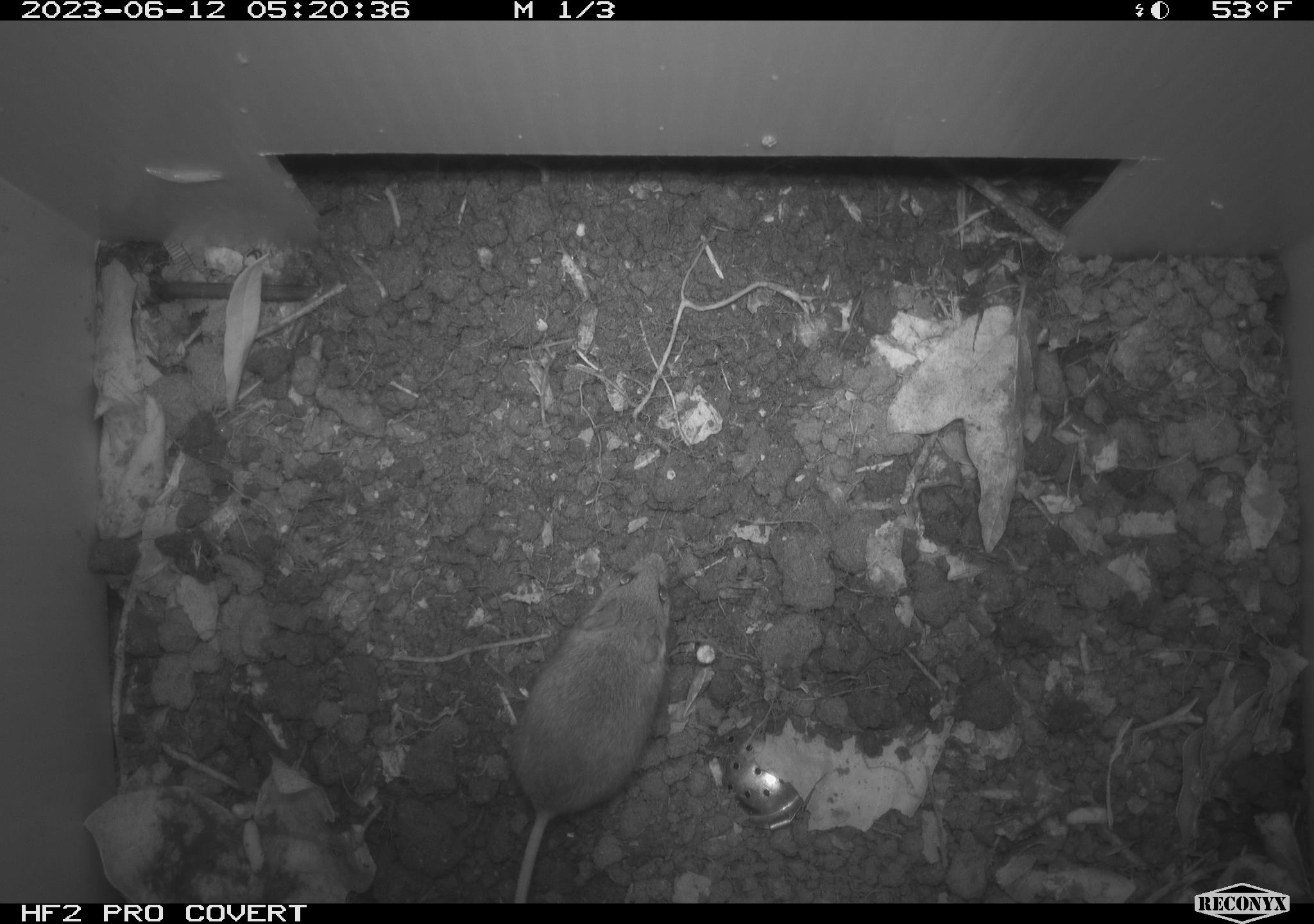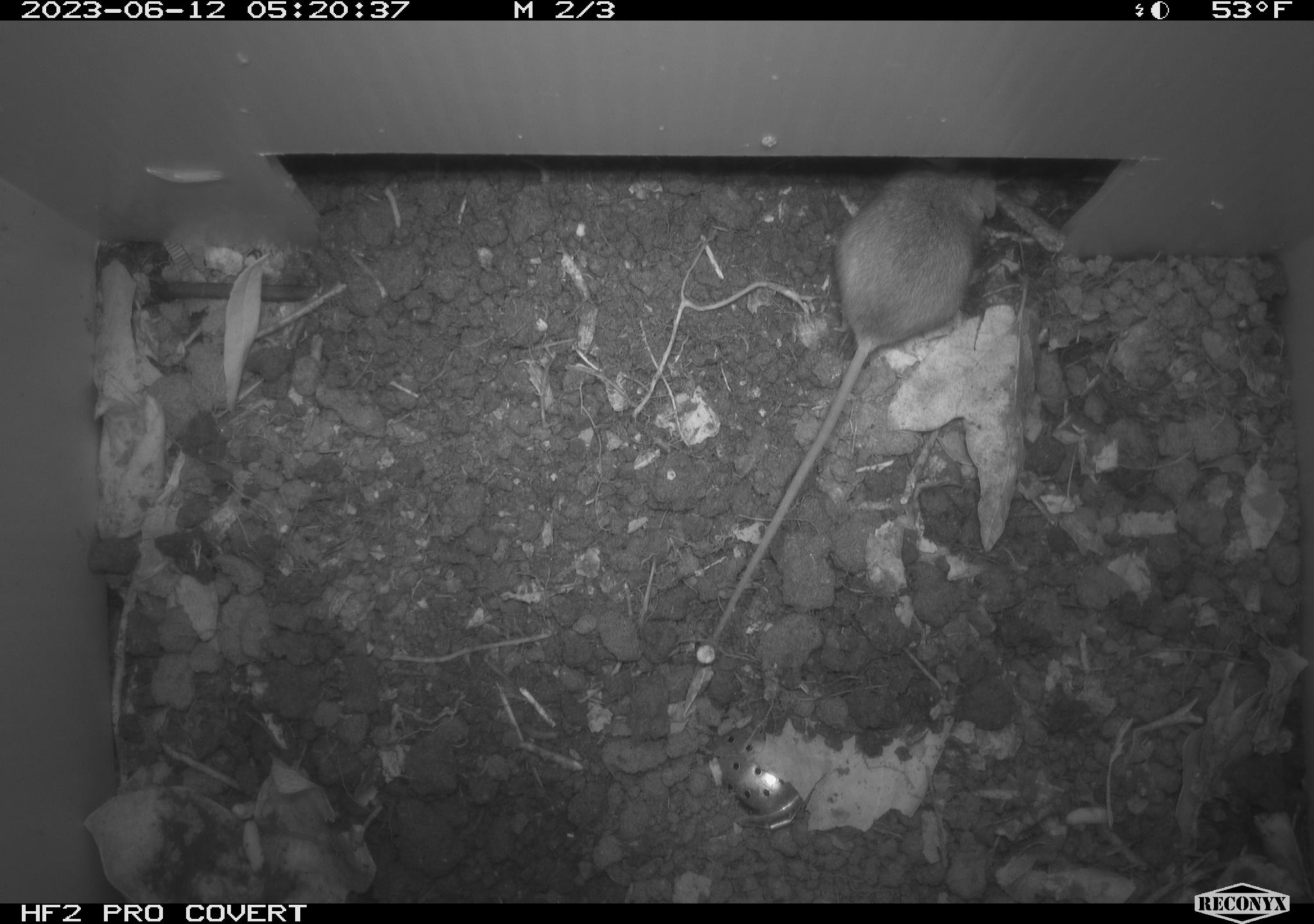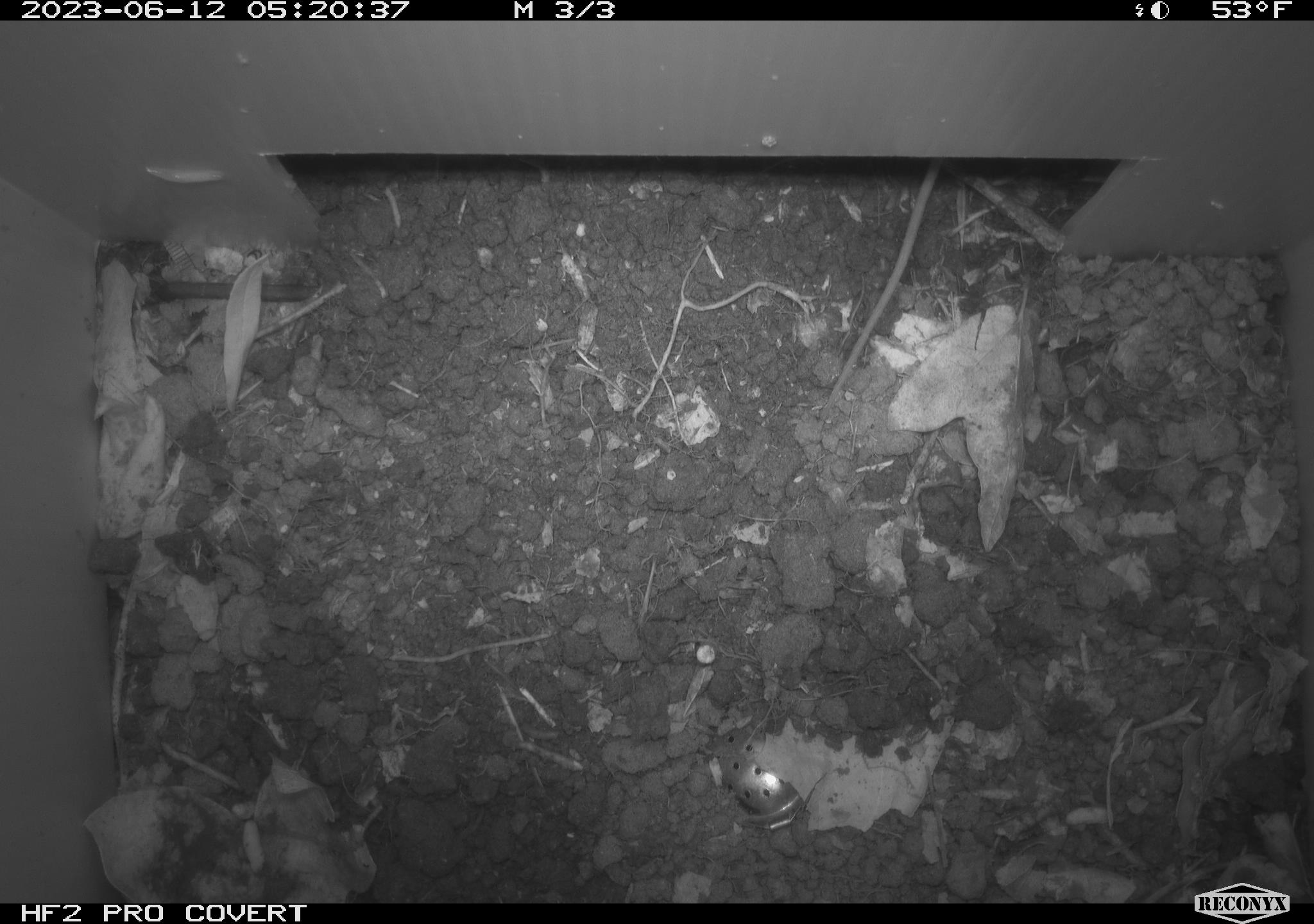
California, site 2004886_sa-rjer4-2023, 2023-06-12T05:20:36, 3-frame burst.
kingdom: Animalia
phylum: Chordata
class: Mammalia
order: Rodentia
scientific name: Rodentia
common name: mouse species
Mouse species (Rodentia).